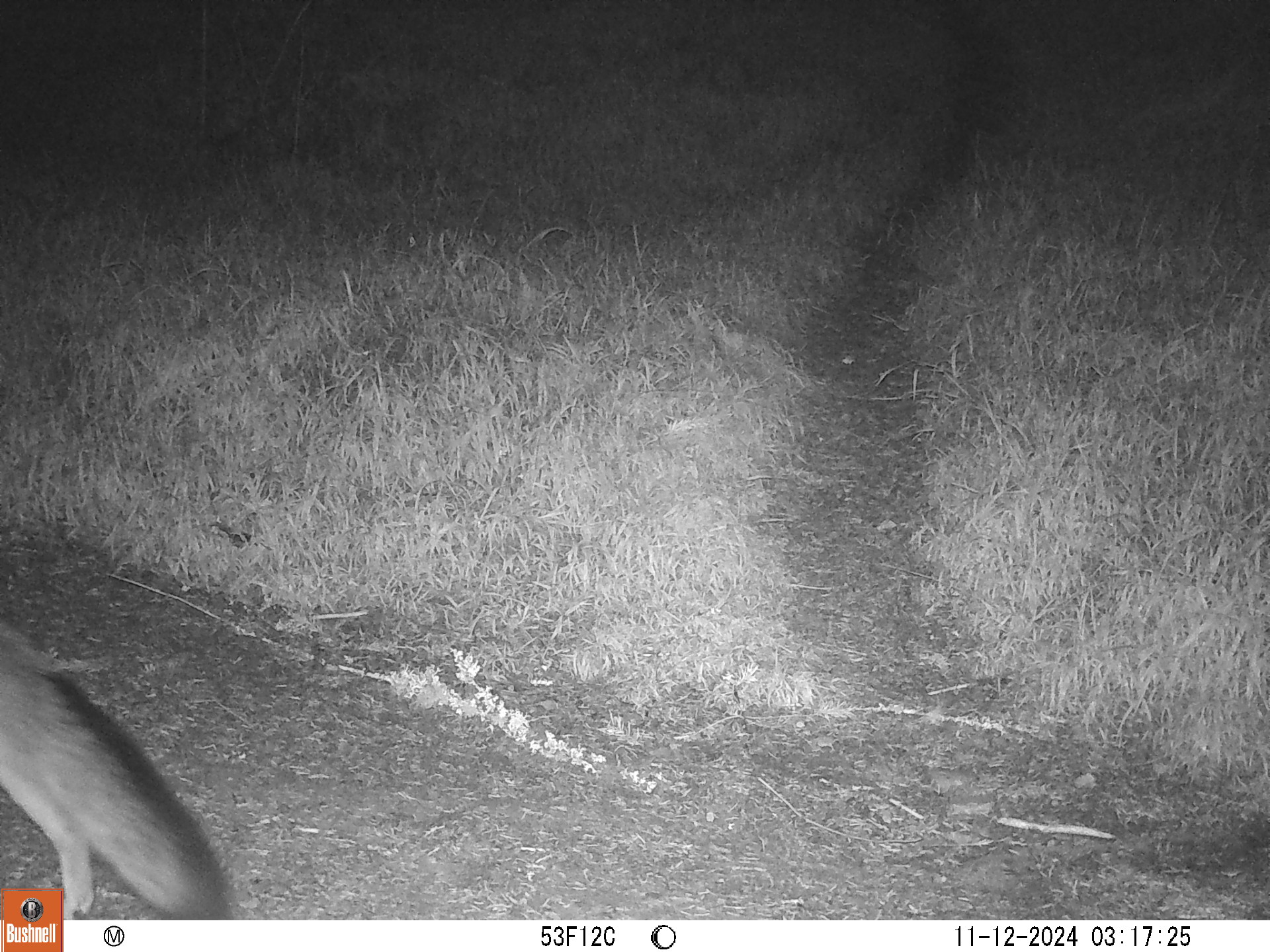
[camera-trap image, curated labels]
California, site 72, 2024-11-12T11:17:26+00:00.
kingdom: Animalia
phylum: Chordata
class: Mammalia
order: Carnivora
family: Canidae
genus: Urocyon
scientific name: Urocyon cinereoargenteus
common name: gray fox